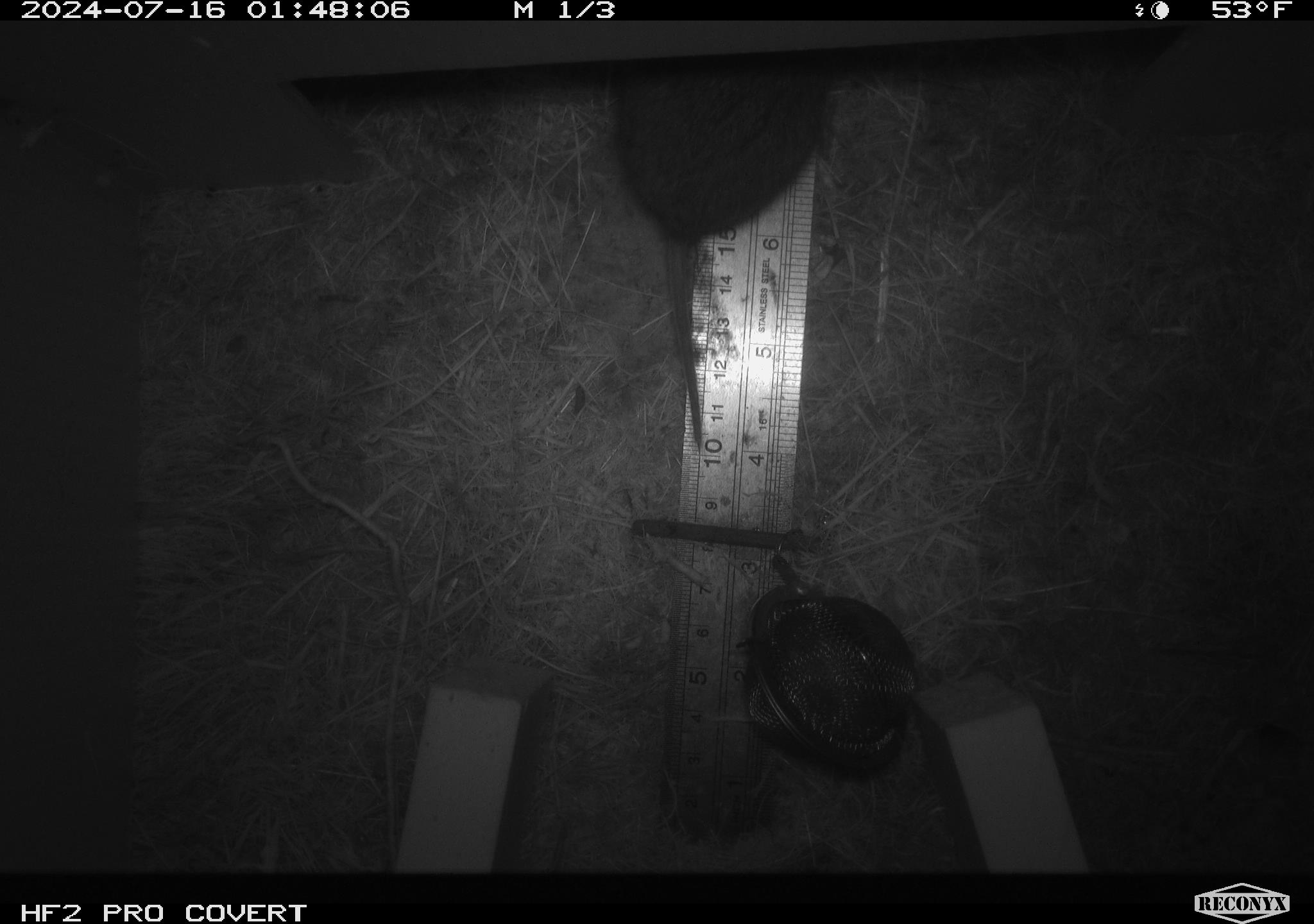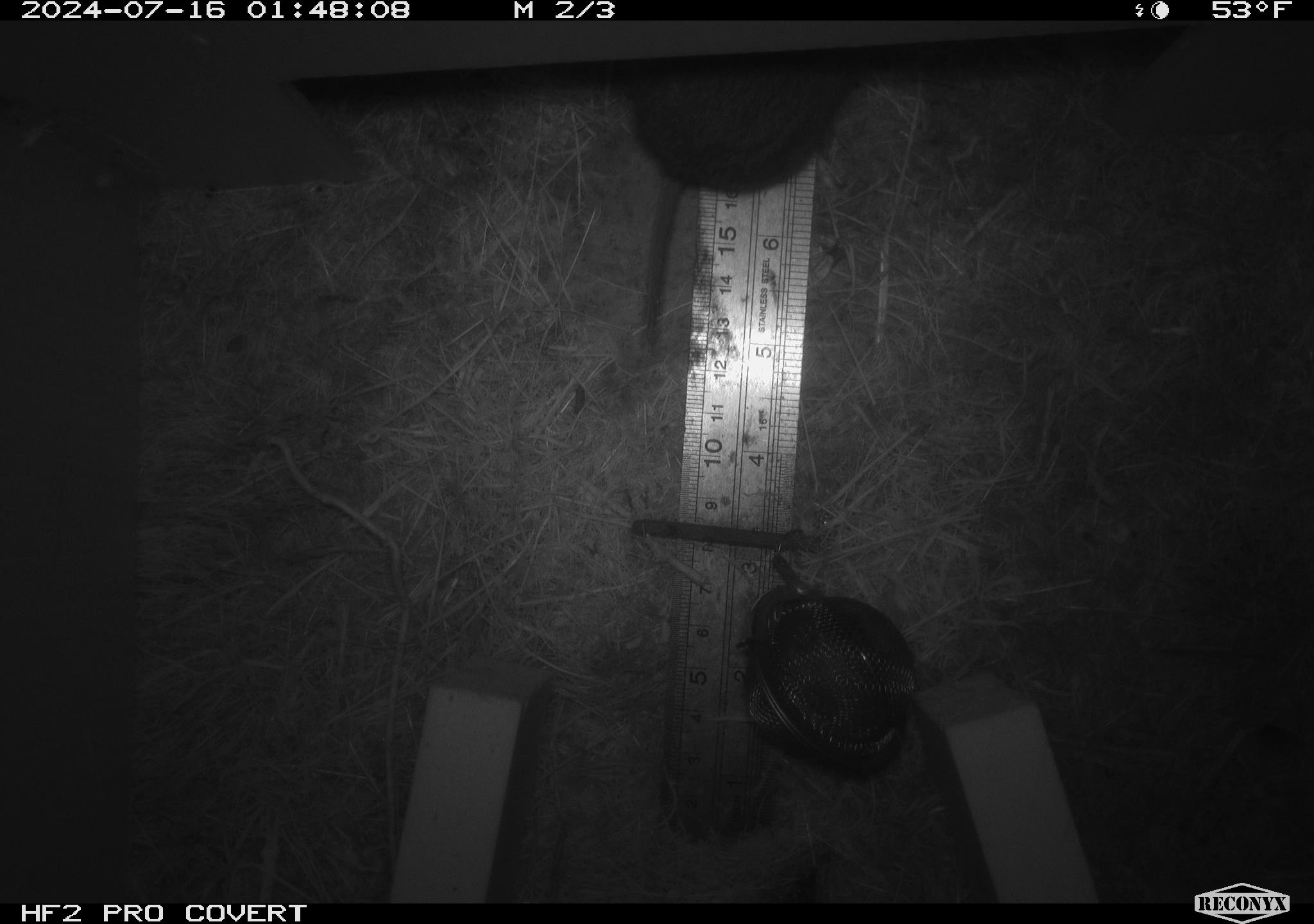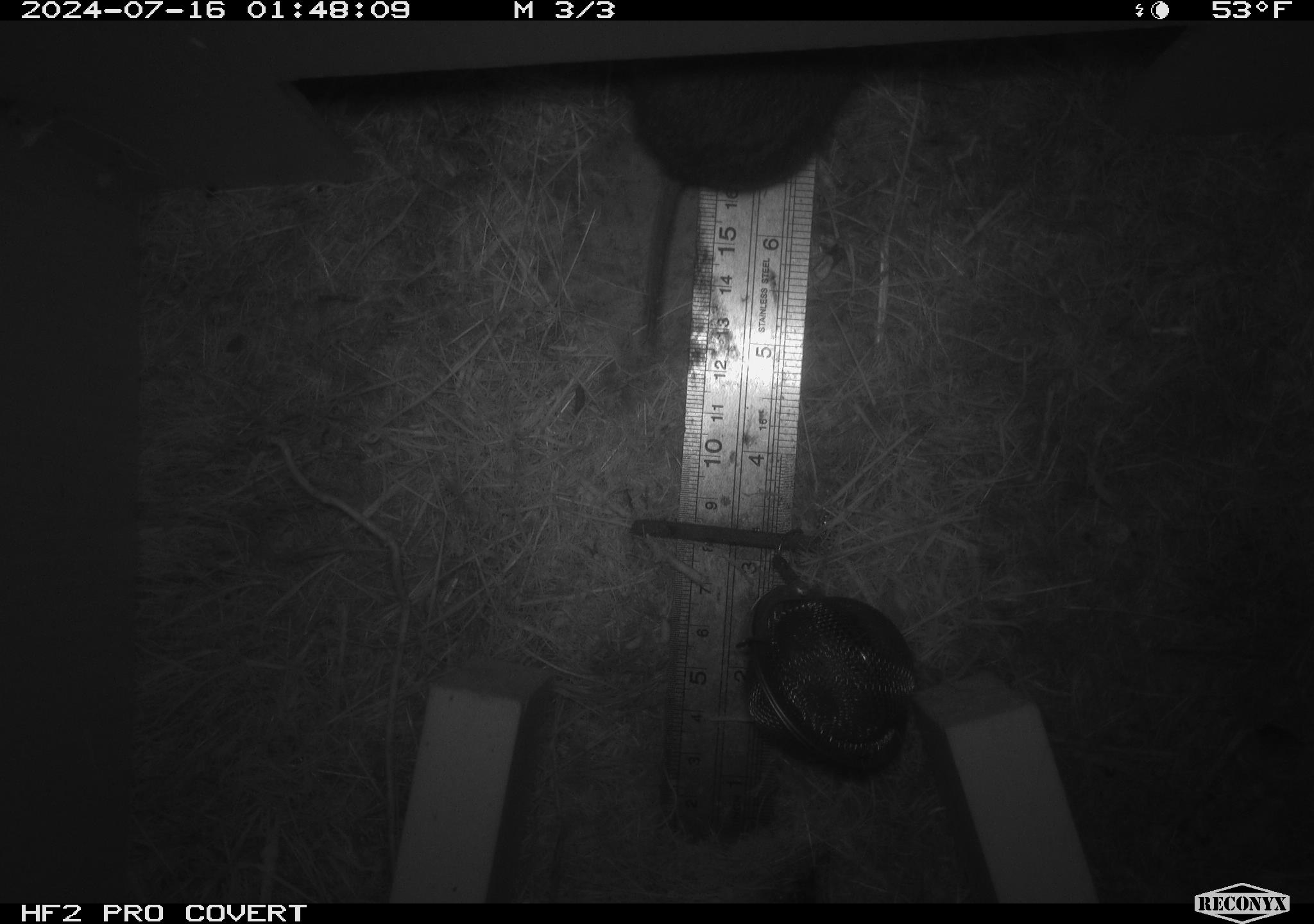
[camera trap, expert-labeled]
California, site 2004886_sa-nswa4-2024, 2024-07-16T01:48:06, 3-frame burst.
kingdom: Animalia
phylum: Chordata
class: Mammalia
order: Rodentia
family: Cricetidae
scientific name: Arvicolinae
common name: voles, lemmings, and muskrats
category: arvicolinae subfamily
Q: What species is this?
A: Arvicolinae subfamily (voles, lemmings, and muskrats) (Arvicolinae).